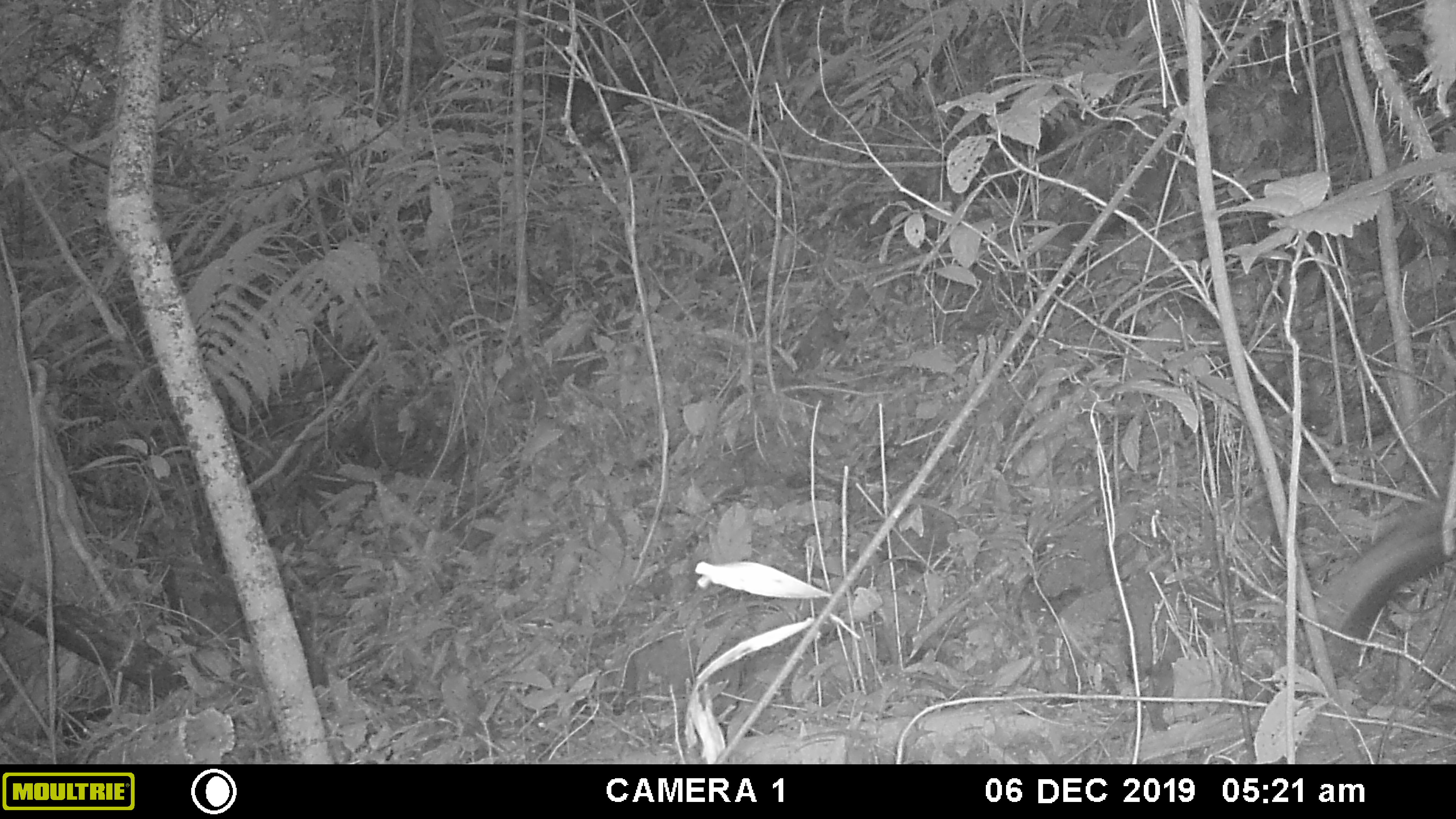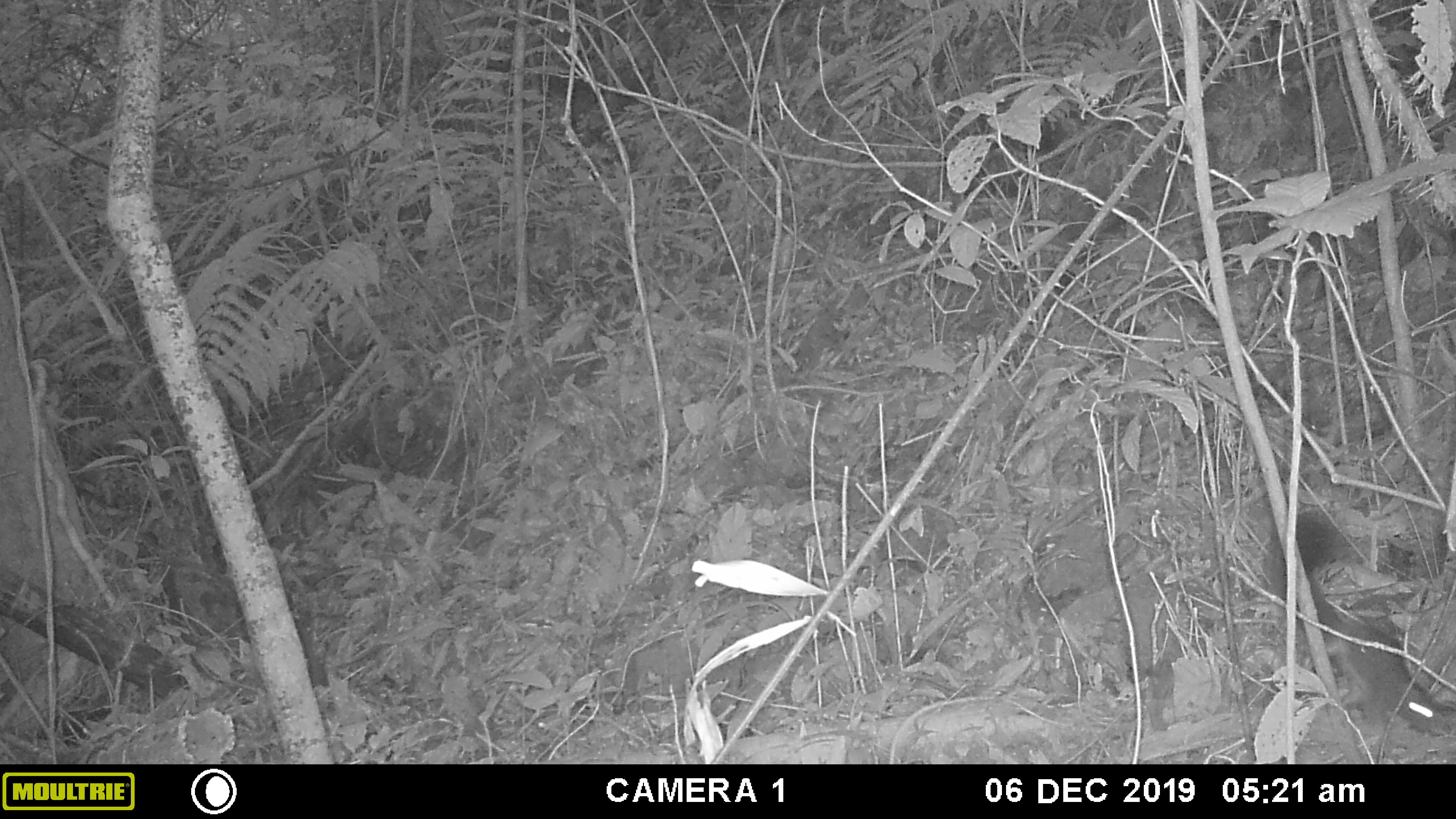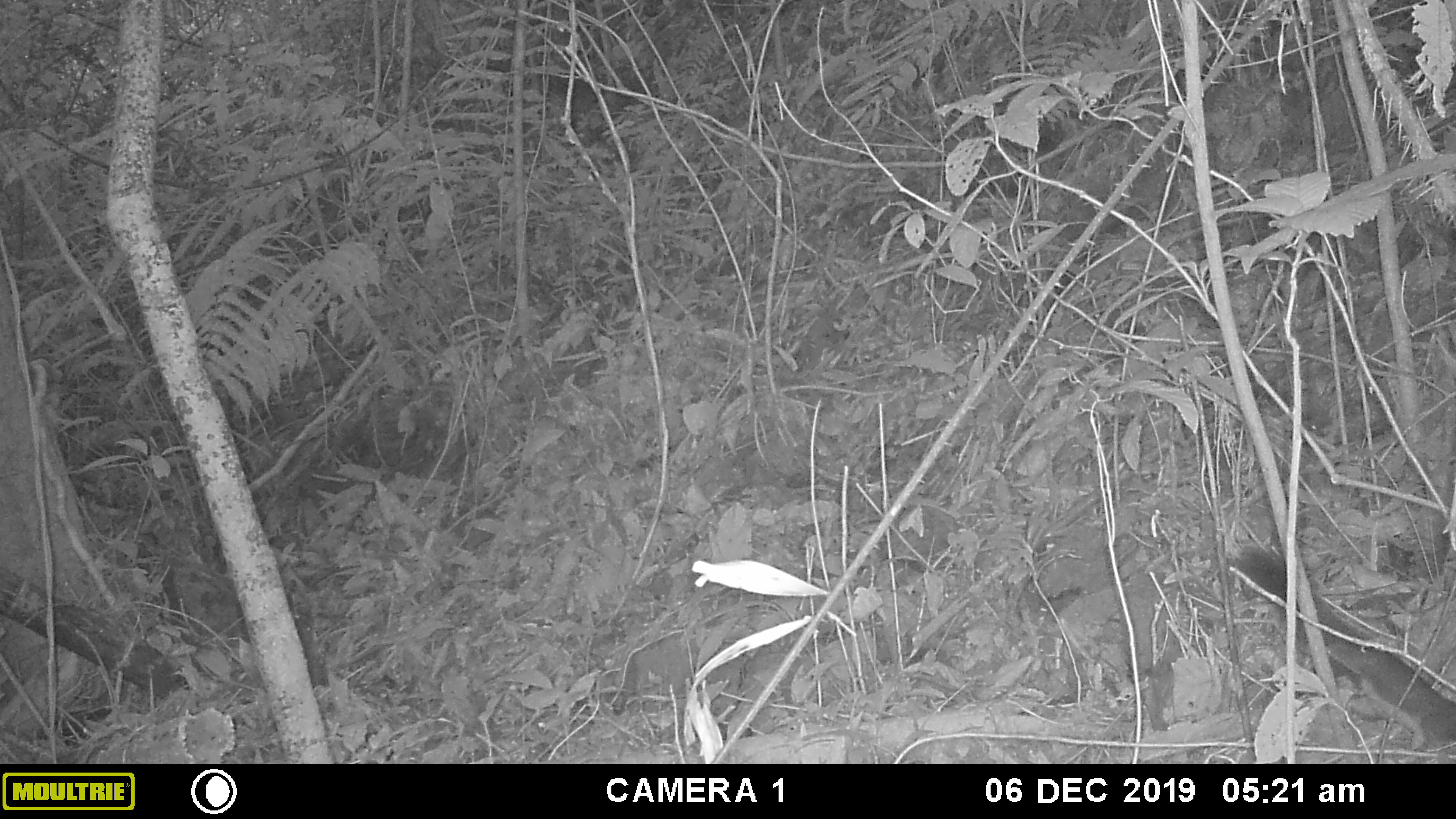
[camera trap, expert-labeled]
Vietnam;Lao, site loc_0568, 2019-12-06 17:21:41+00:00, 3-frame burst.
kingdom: Animalia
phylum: Chordata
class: Mammalia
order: Rodentia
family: Sciuridae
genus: Dremomys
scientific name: Dremomys rufigenis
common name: red-cheeked squirrel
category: red cheeked squirrel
Red cheeked squirrel (red-cheeked squirrel) (Dremomys rufigenis). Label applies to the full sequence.